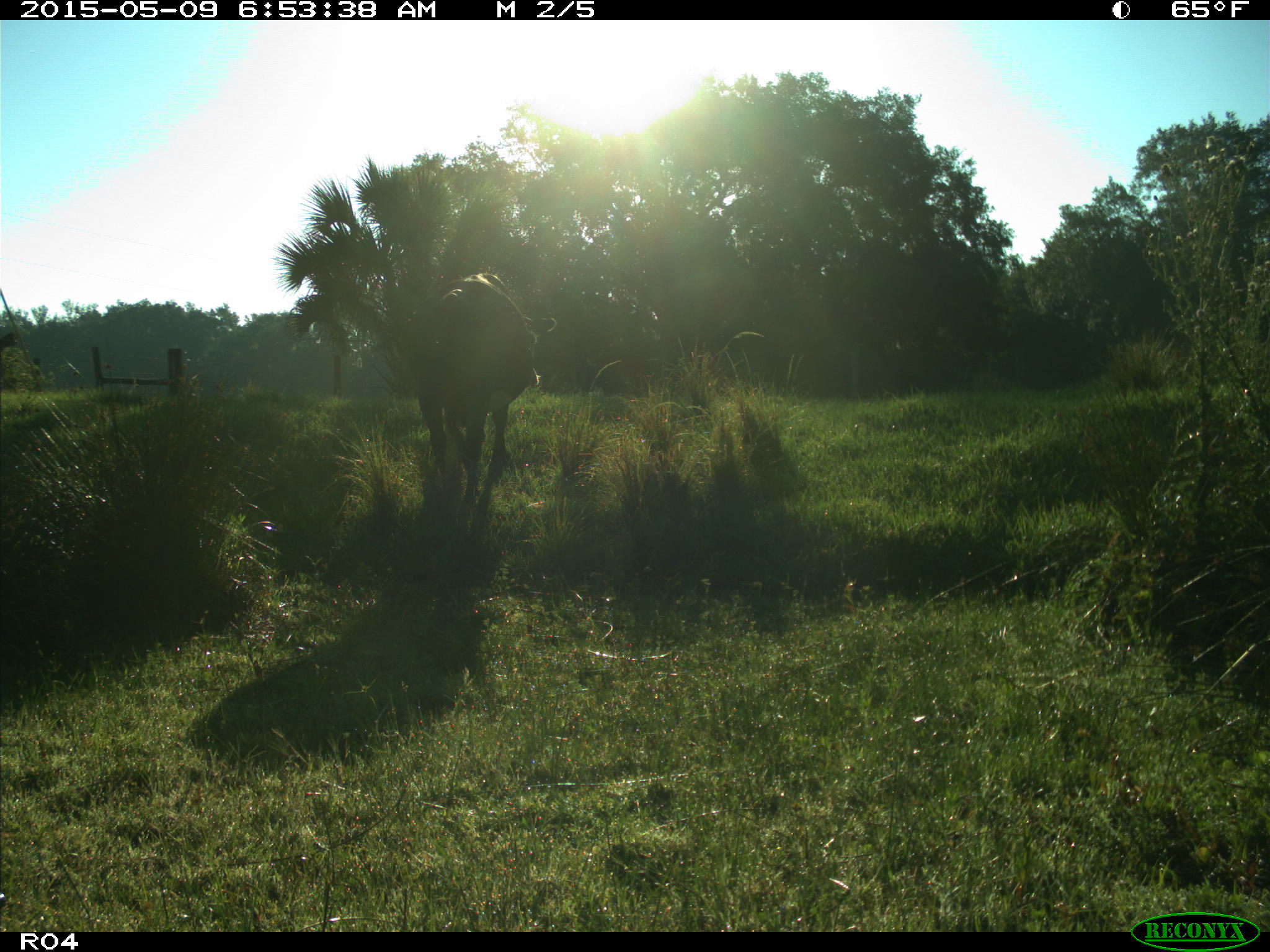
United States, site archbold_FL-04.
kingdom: Animalia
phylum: Chordata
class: Mammalia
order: Artiodactyla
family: Bovidae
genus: Bos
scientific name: Bos taurus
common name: domestic cow